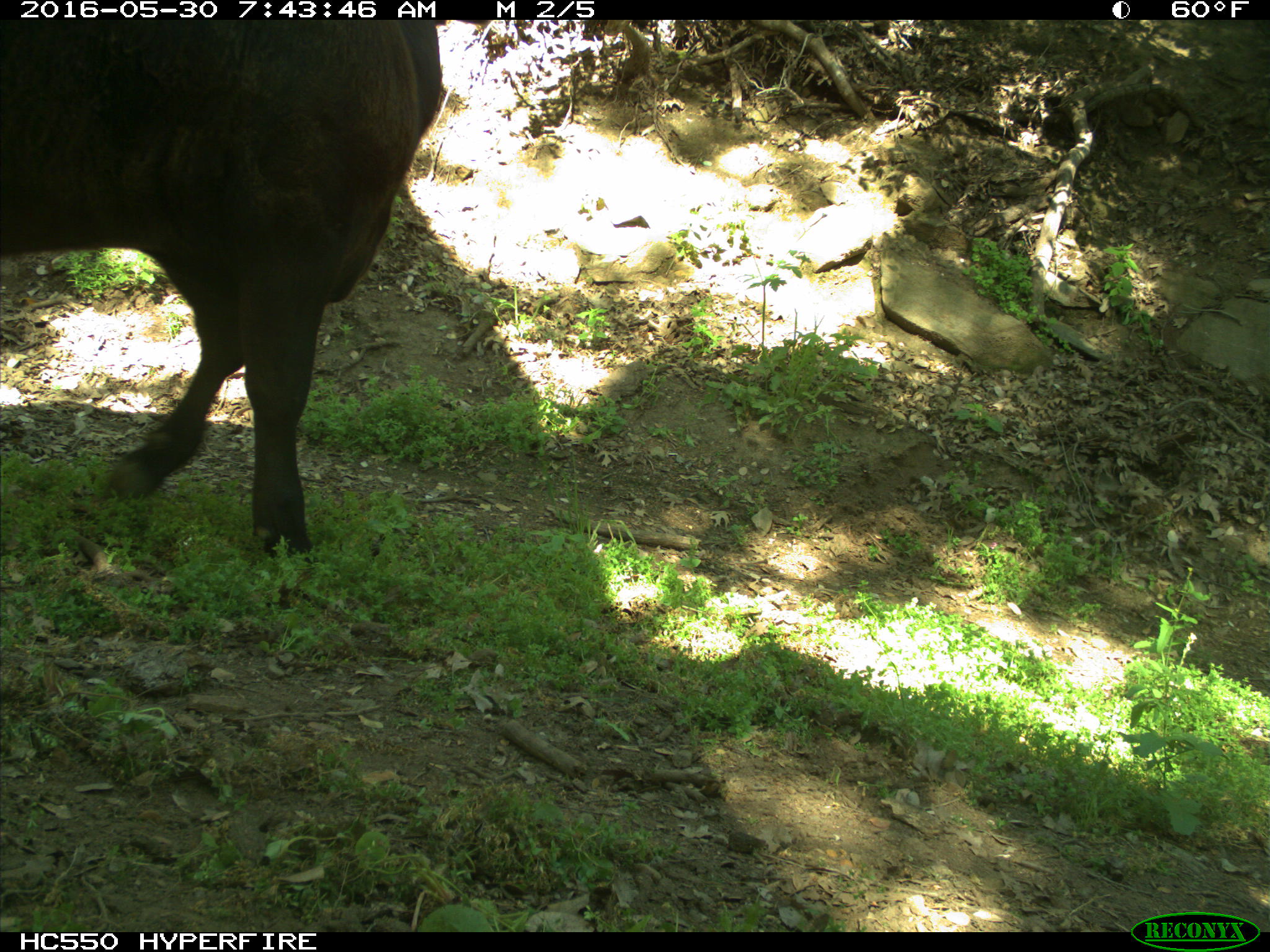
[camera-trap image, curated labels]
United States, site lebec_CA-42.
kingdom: Animalia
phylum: Chordata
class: Mammalia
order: Artiodactyla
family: Bovidae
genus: Bos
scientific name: Bos taurus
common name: domestic cow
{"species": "Bos taurus (domestic cow)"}